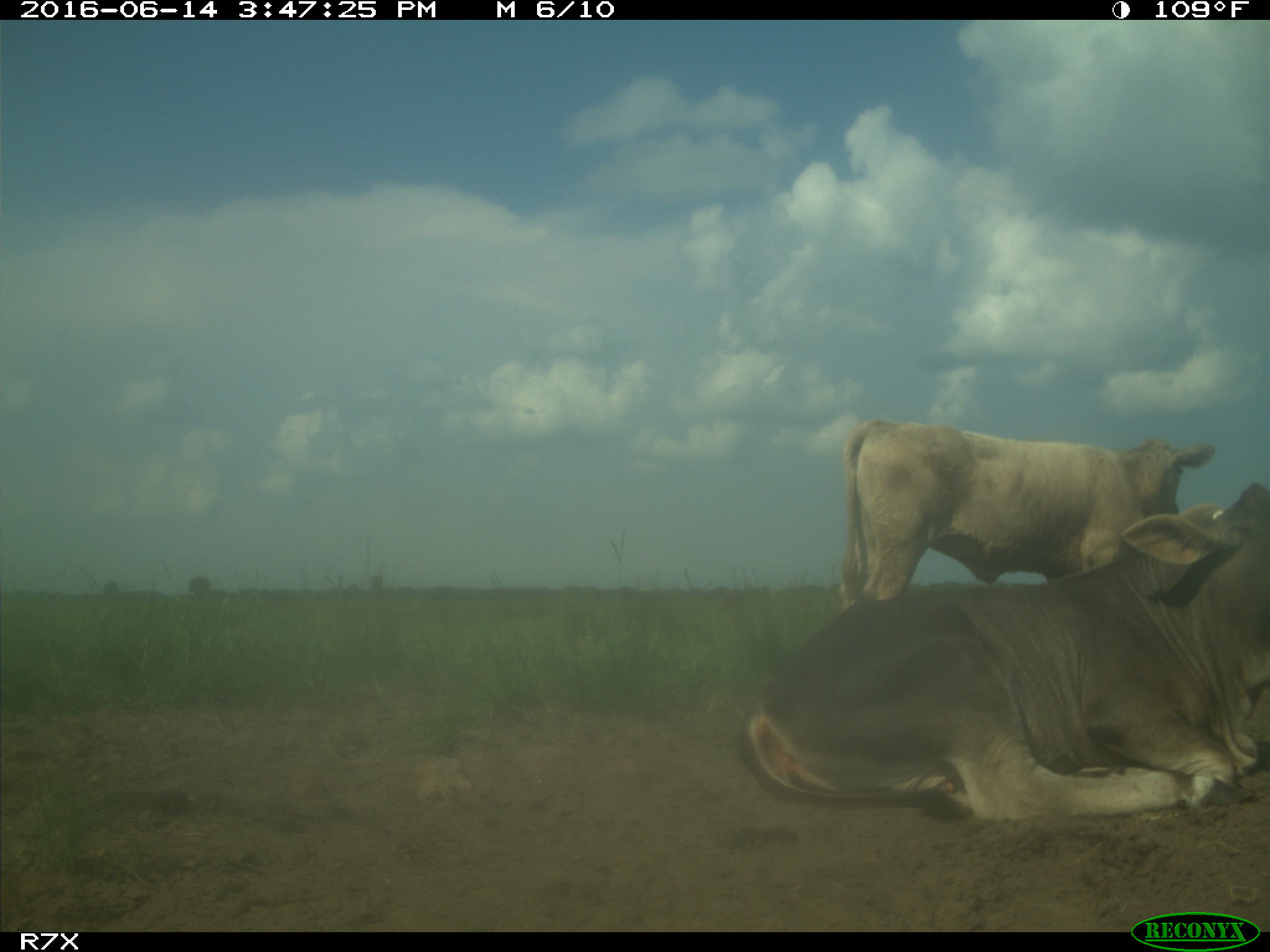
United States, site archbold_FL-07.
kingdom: Animalia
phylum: Chordata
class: Mammalia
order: Artiodactyla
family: Bovidae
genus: Bos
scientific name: Bos taurus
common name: domestic cow